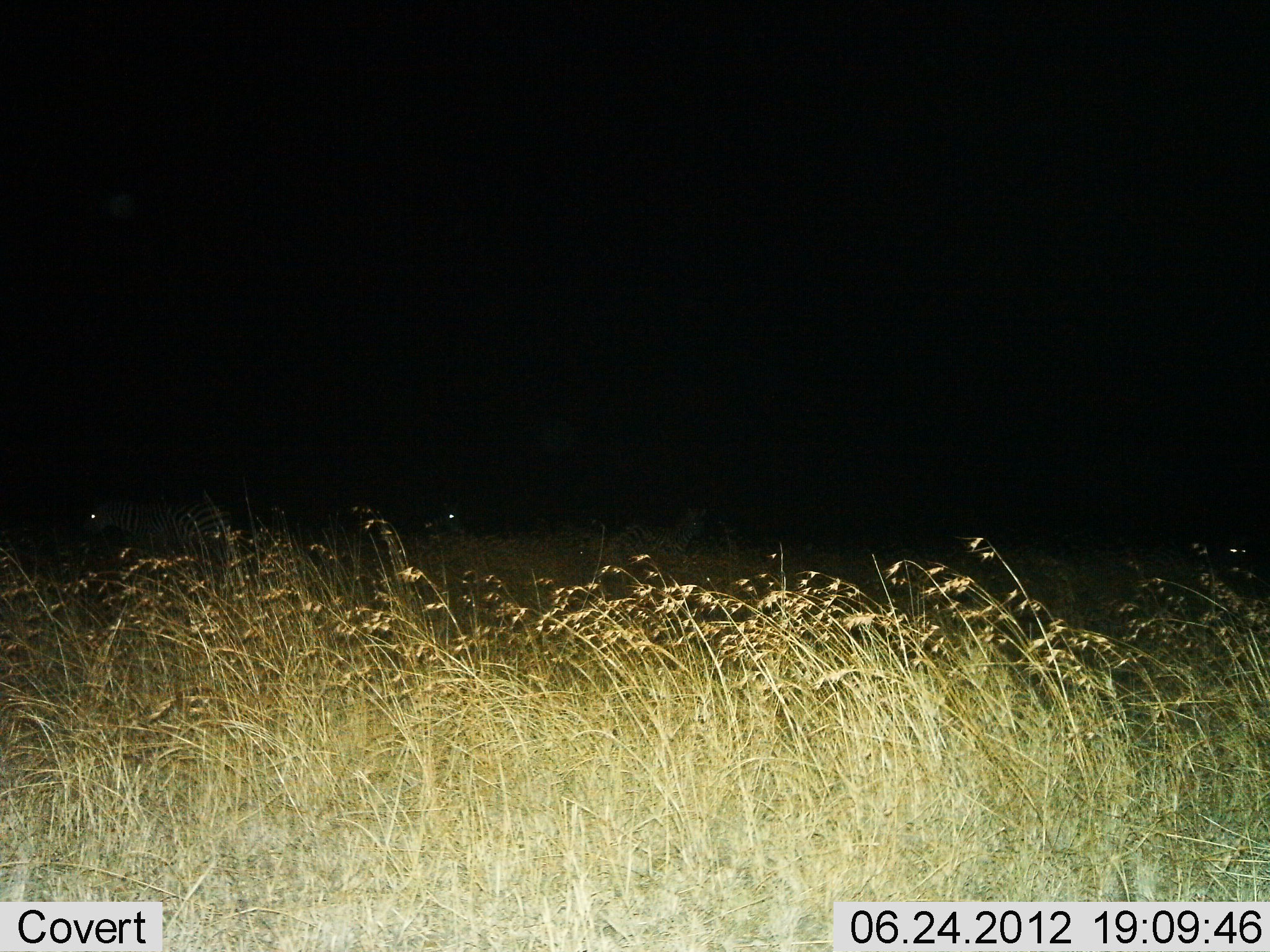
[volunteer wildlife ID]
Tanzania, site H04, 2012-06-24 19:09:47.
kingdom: Animalia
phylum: Chordata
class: Mammalia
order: Perissodactyla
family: Equidae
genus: Equus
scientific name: Equus quagga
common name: plains zebra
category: zebra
Zebra (plains zebra) (Equus quagga), count 2. Behavior (volunteer vote fractions): standing 67%, resting 0%, moving 33%, interacting 0%. Young present (vote fraction): 0%. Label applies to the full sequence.